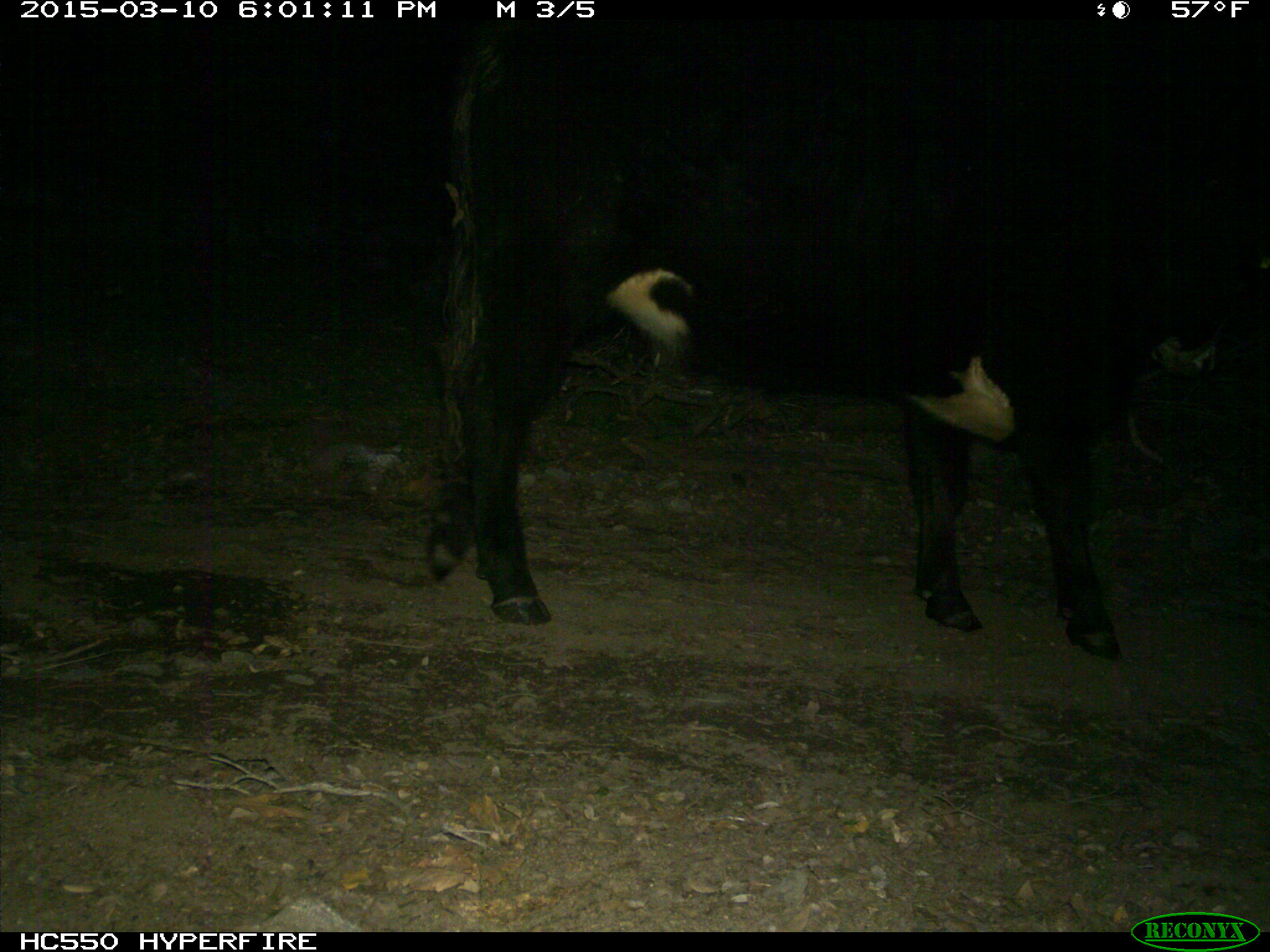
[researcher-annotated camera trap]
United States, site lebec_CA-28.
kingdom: Animalia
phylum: Chordata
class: Mammalia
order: Artiodactyla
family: Bovidae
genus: Bos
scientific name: Bos taurus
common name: domestic cow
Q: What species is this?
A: Bos taurus (domestic cow).